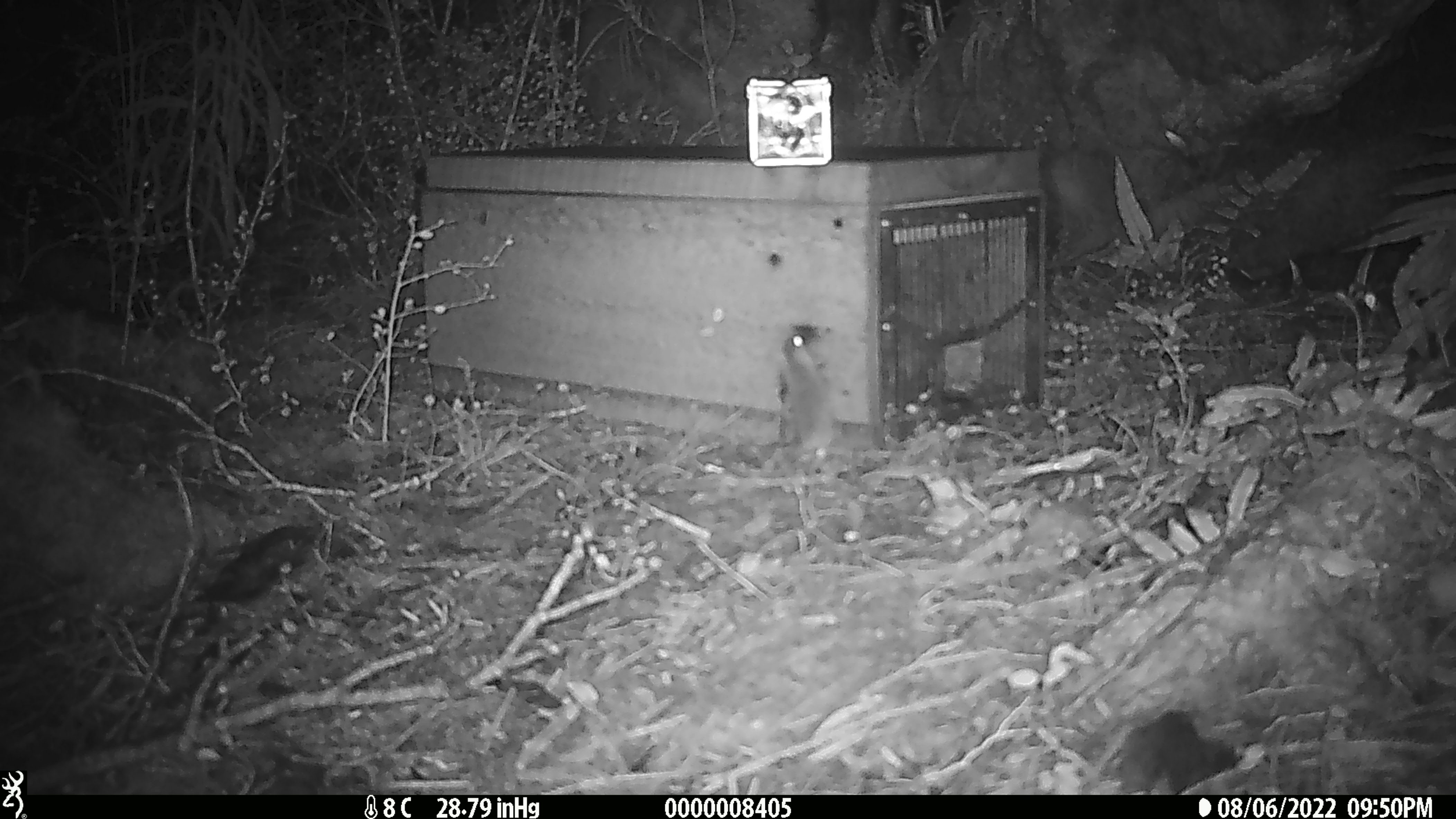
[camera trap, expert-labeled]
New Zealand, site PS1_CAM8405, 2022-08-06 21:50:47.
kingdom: Animalia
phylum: Chordata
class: Mammalia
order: Rodentia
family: Muridae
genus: Mus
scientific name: Mus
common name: mouse